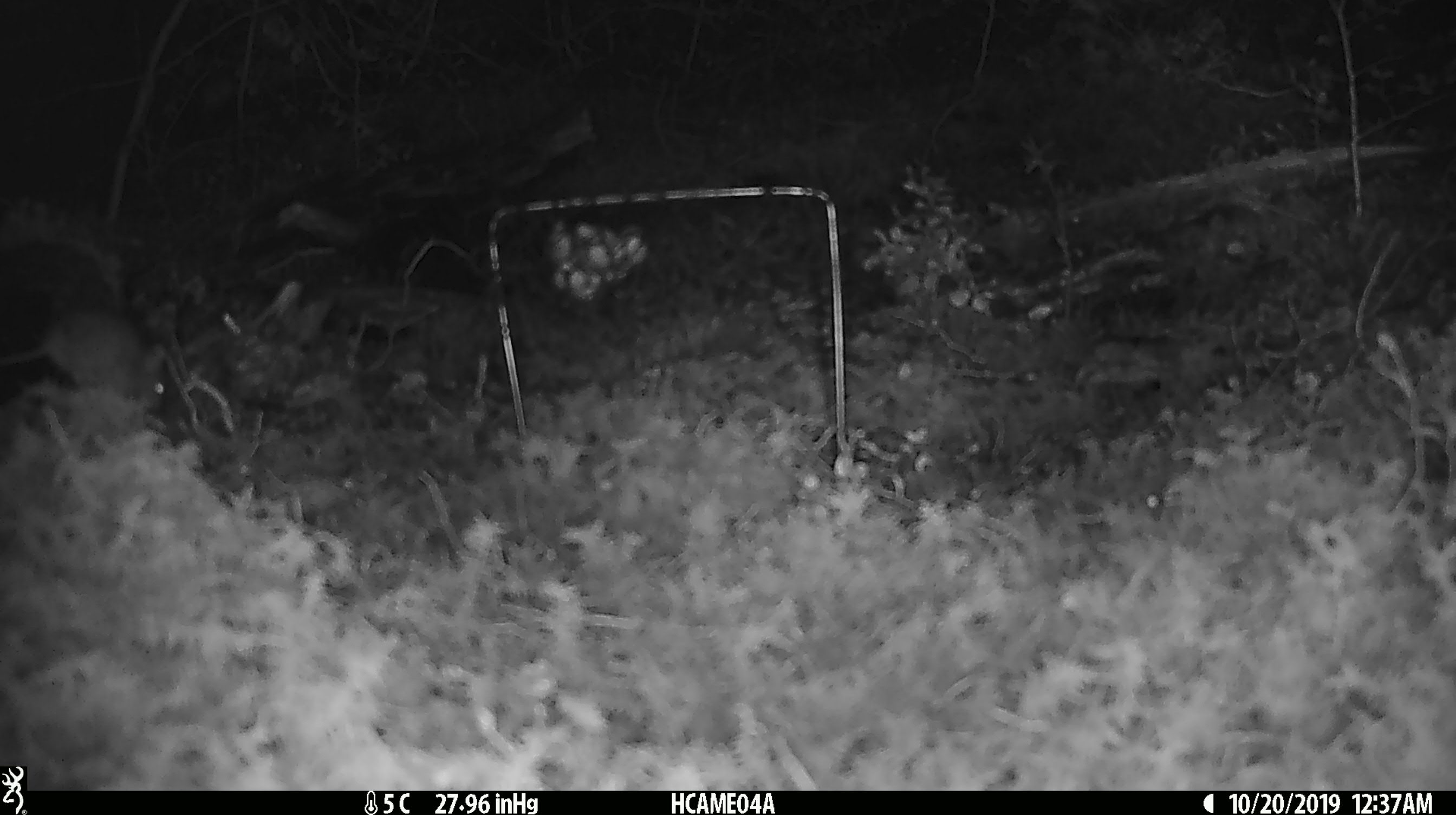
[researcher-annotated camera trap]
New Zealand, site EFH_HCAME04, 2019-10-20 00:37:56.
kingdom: Animalia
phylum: Chordata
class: Mammalia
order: Rodentia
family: Muridae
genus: Mus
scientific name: Mus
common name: mouse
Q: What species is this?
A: Mouse (Mus).